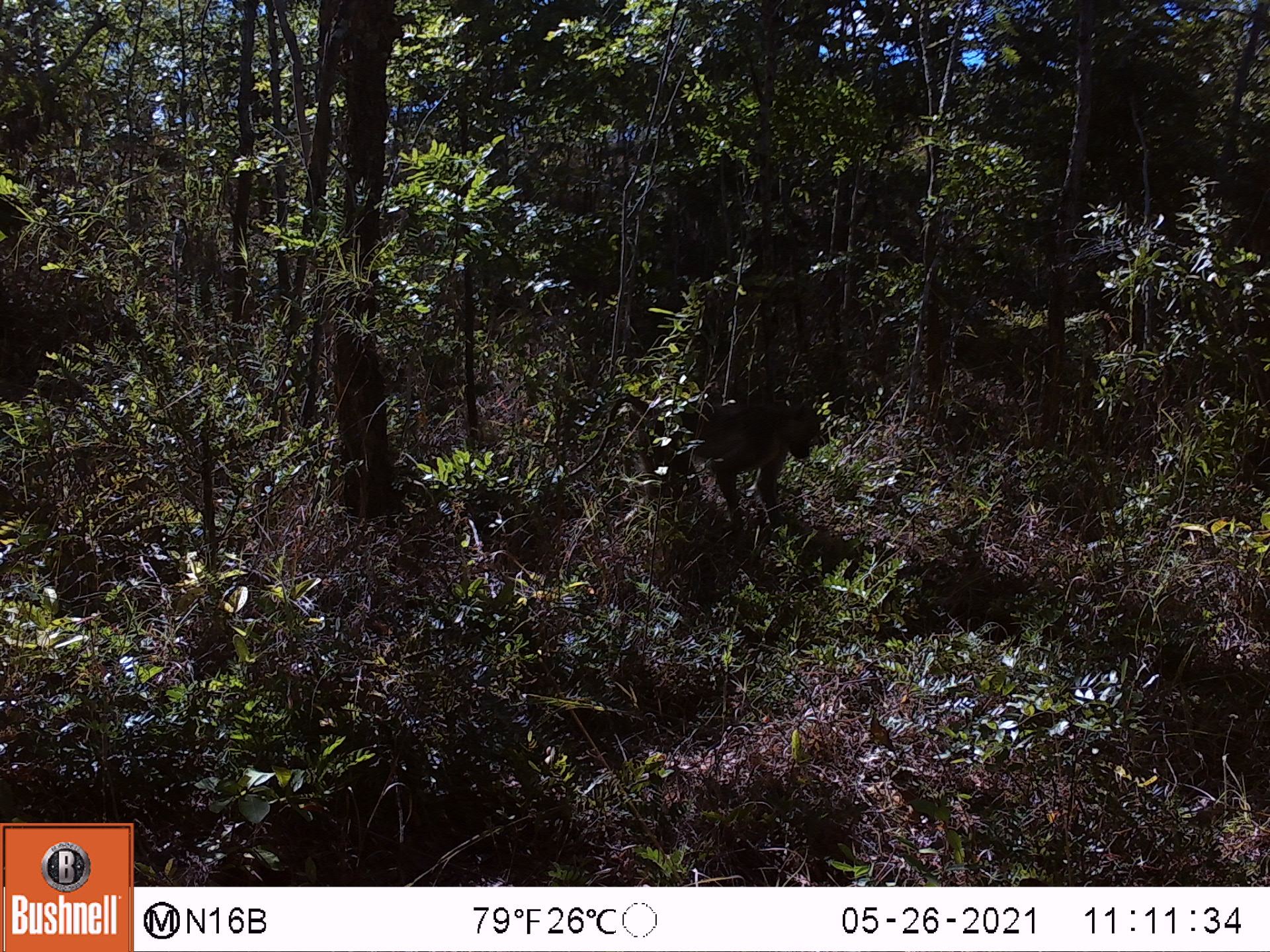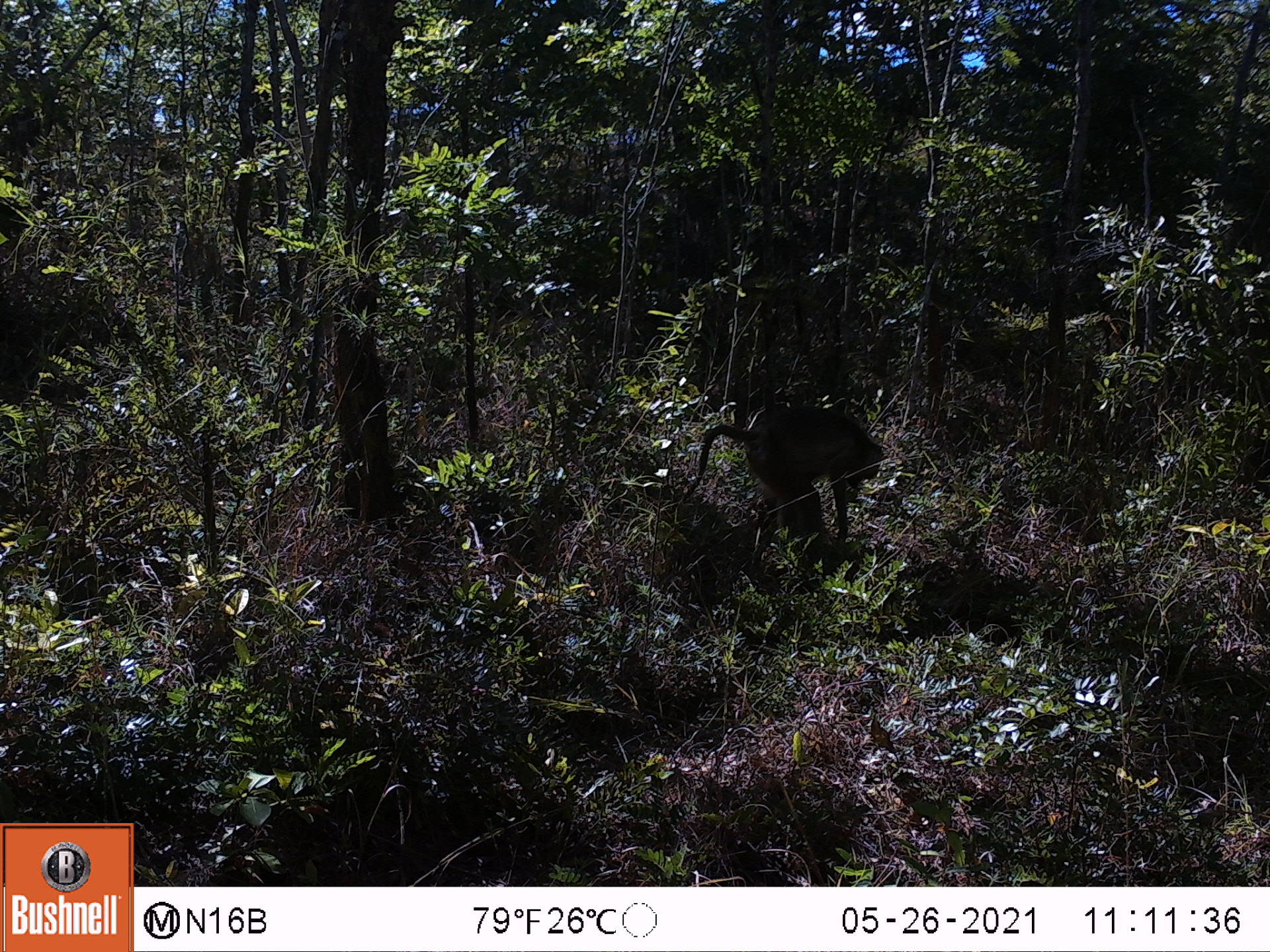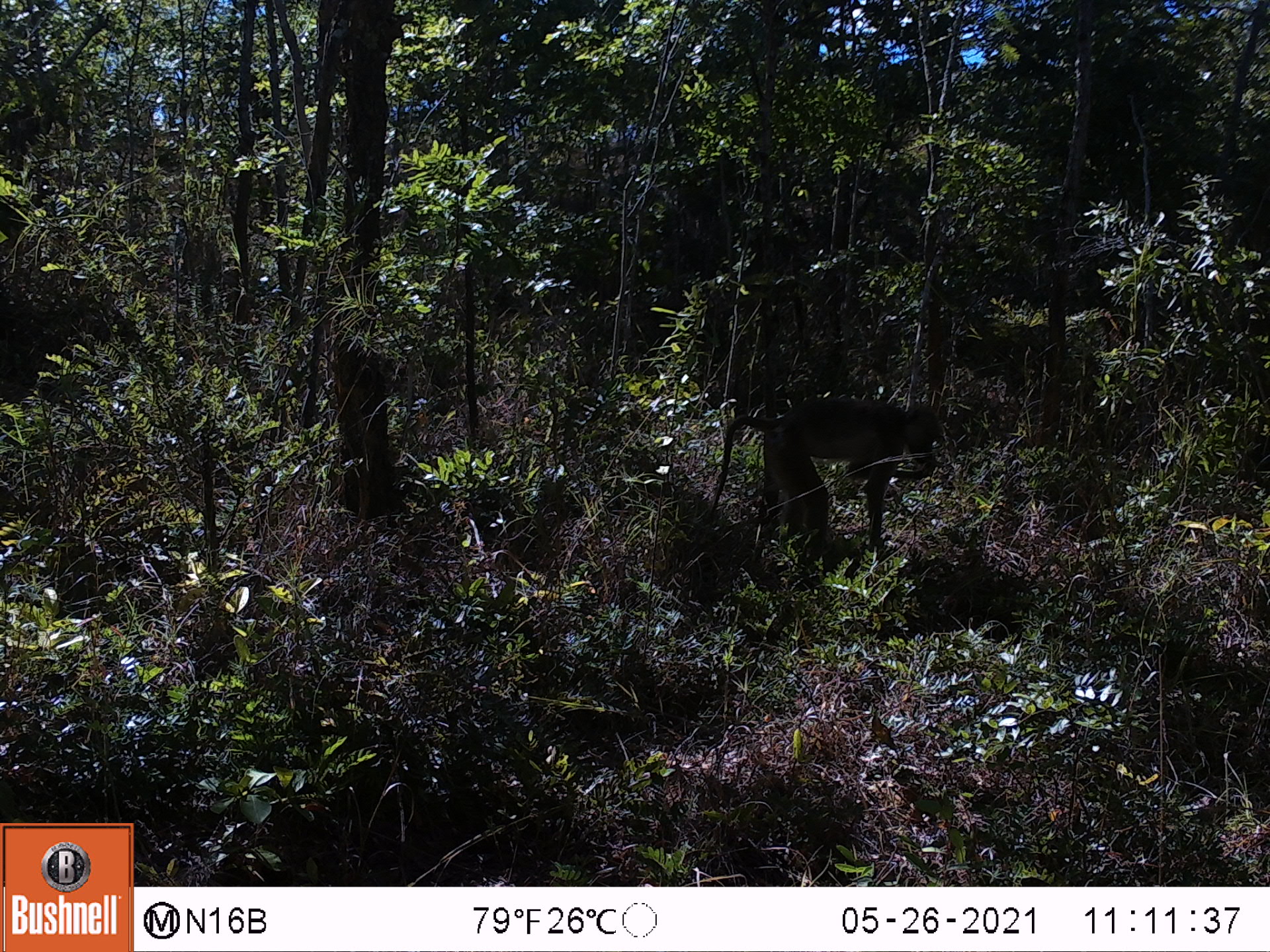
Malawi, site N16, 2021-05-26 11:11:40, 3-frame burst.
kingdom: Animalia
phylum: Chordata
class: Mammalia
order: Primates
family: Cercopithecidae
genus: Papio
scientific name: Papio cynocephalus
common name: yellow baboon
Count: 1.